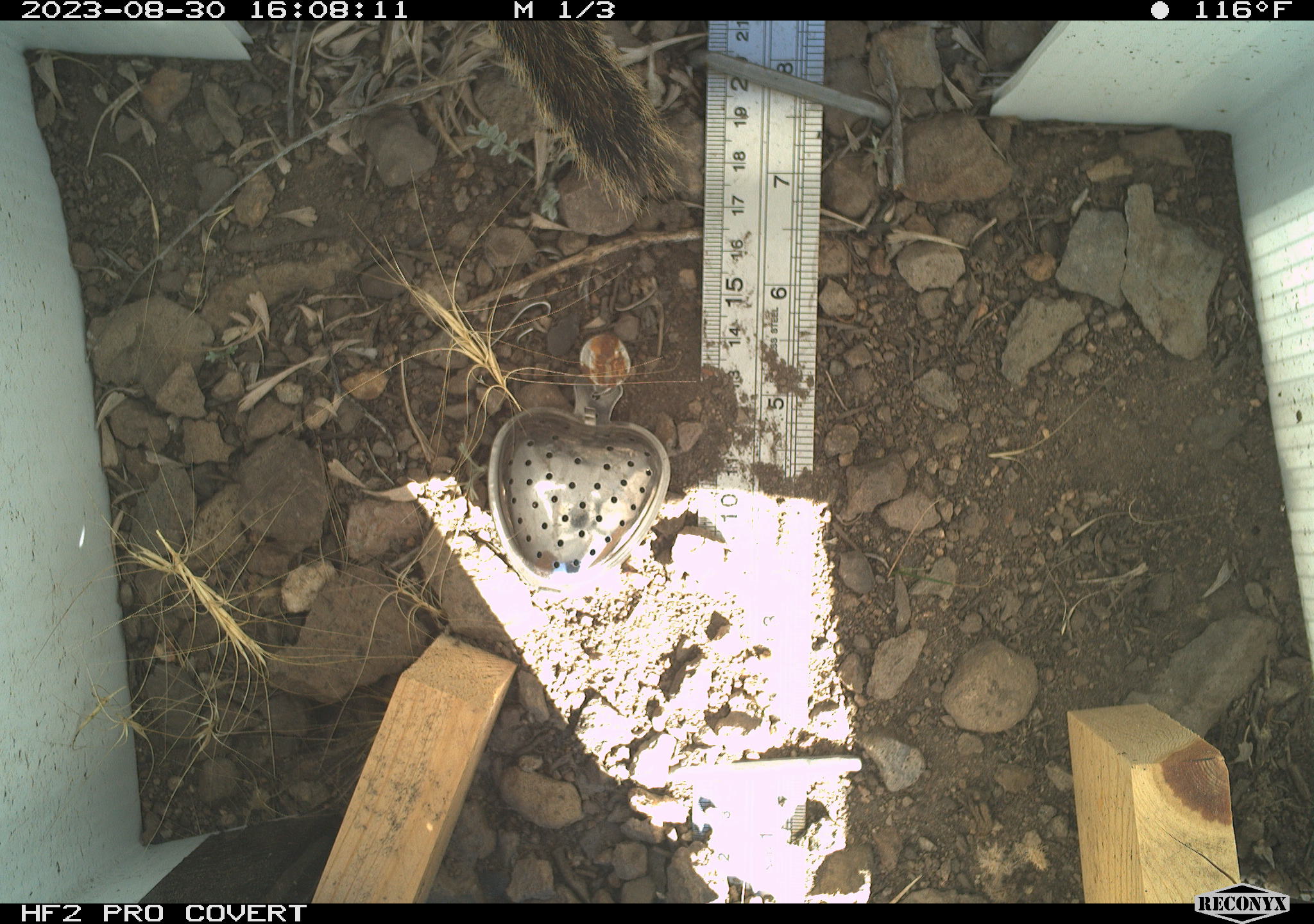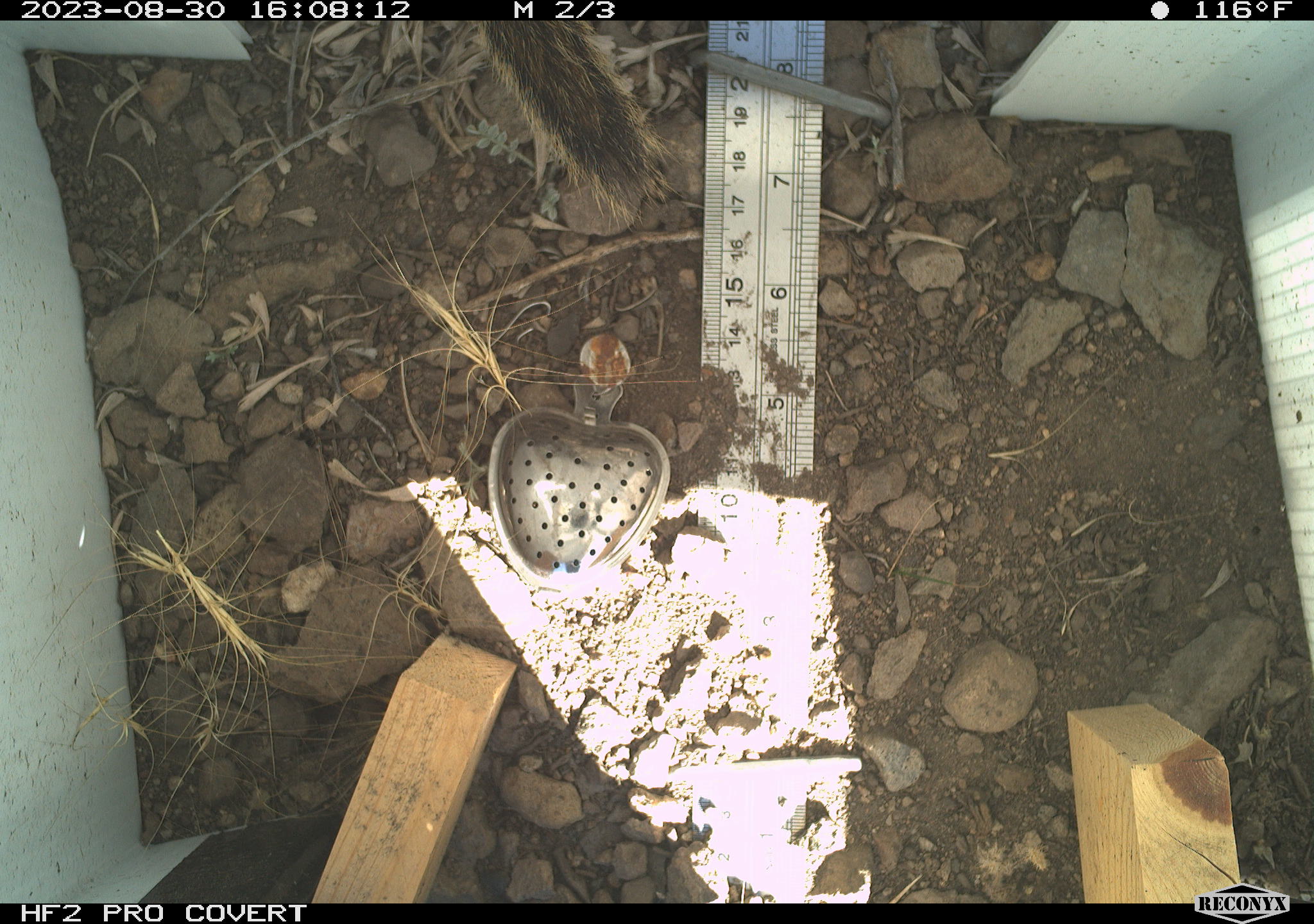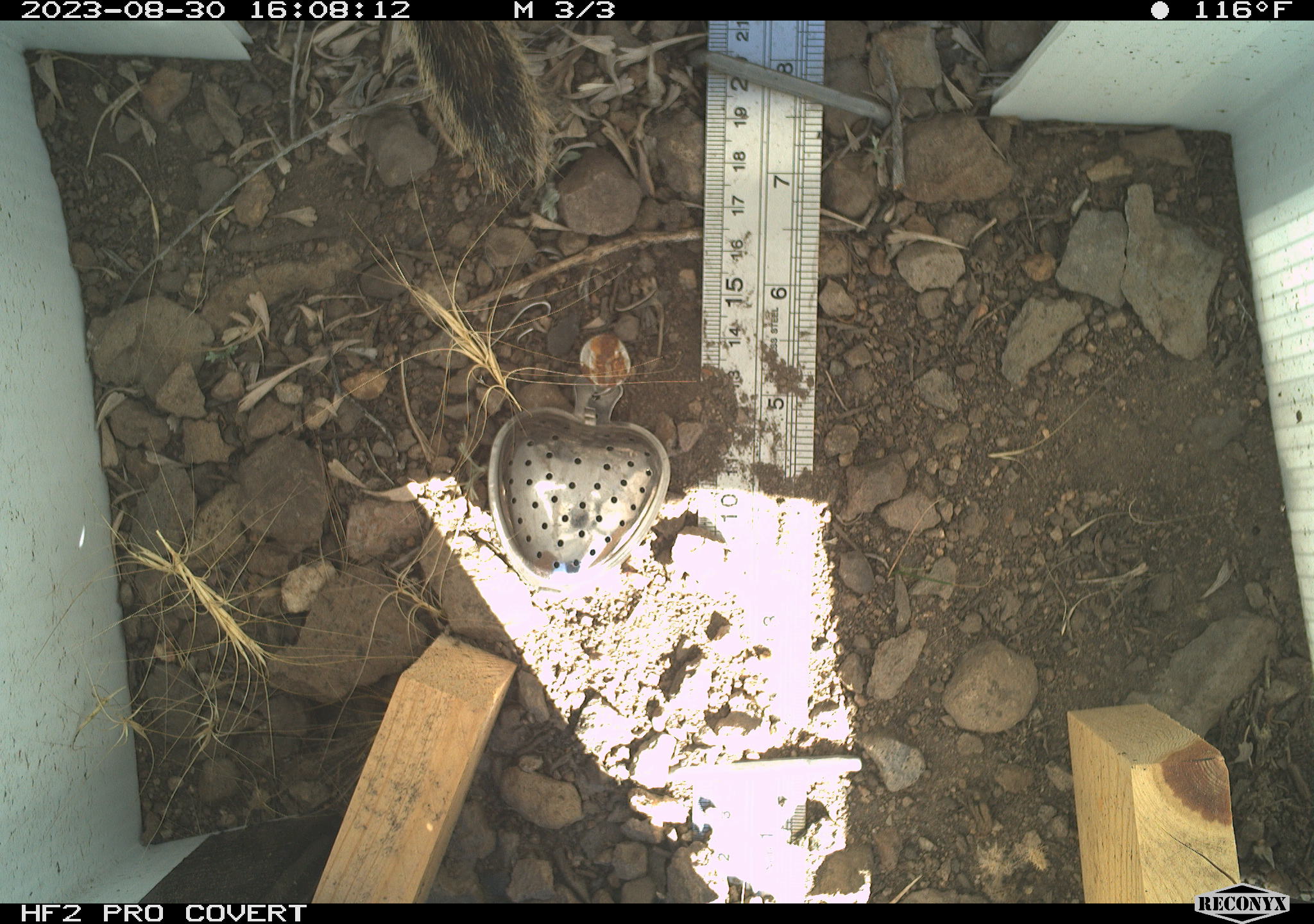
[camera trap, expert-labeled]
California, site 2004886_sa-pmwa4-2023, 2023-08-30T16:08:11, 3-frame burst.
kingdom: Animalia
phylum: Chordata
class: Mammalia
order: Rodentia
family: Sciuridae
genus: Neotamias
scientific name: Neotamias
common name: western chipmunks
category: neotamias species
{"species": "neotamias species (western chipmunks) (Neotamias)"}